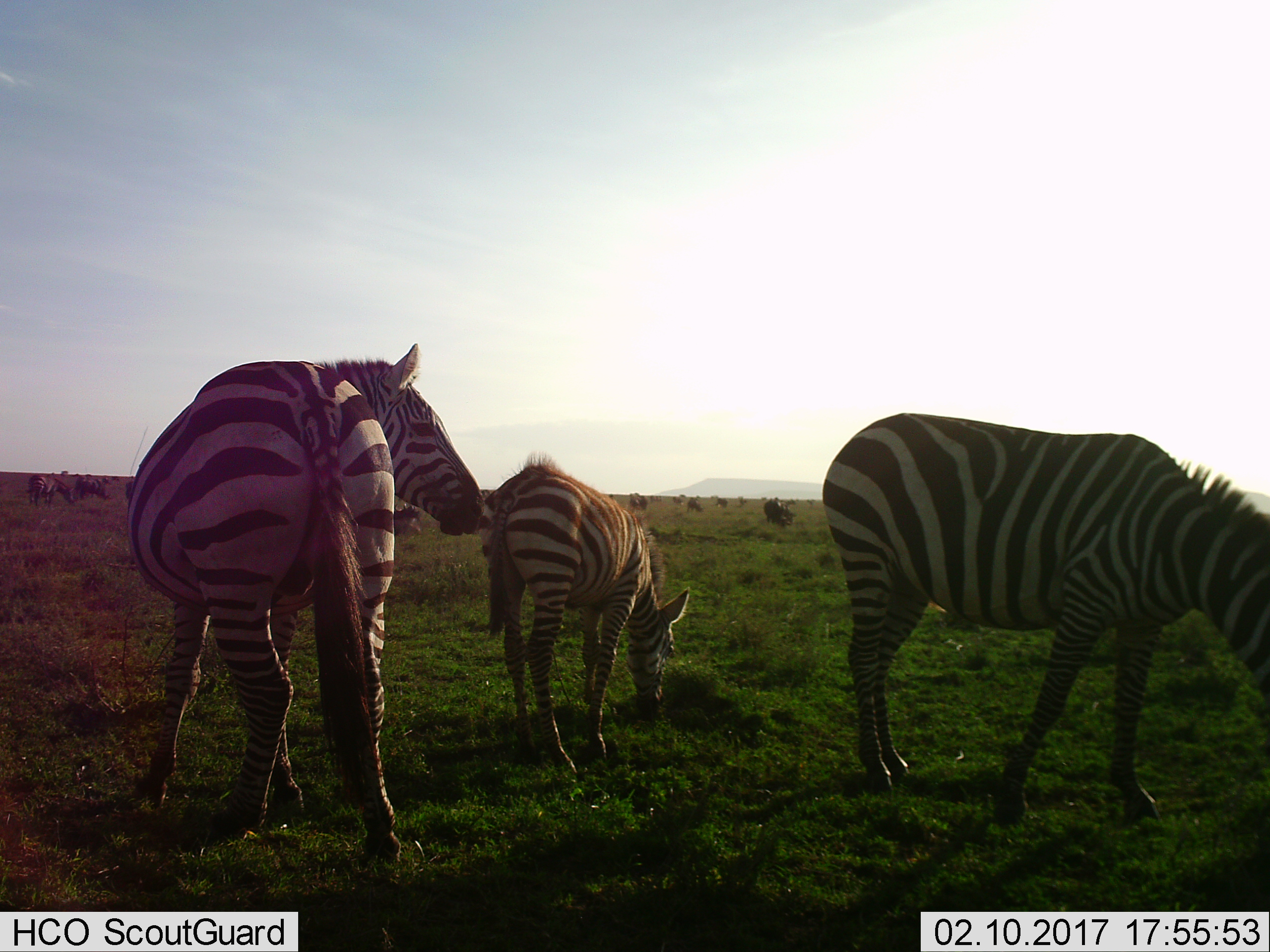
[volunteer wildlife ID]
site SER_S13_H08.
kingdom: Animalia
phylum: Chordata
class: Mammalia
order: Perissodactyla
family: Equidae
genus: Equus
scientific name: Equus quagga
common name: plains zebra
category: zebraplains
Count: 4.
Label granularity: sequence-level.